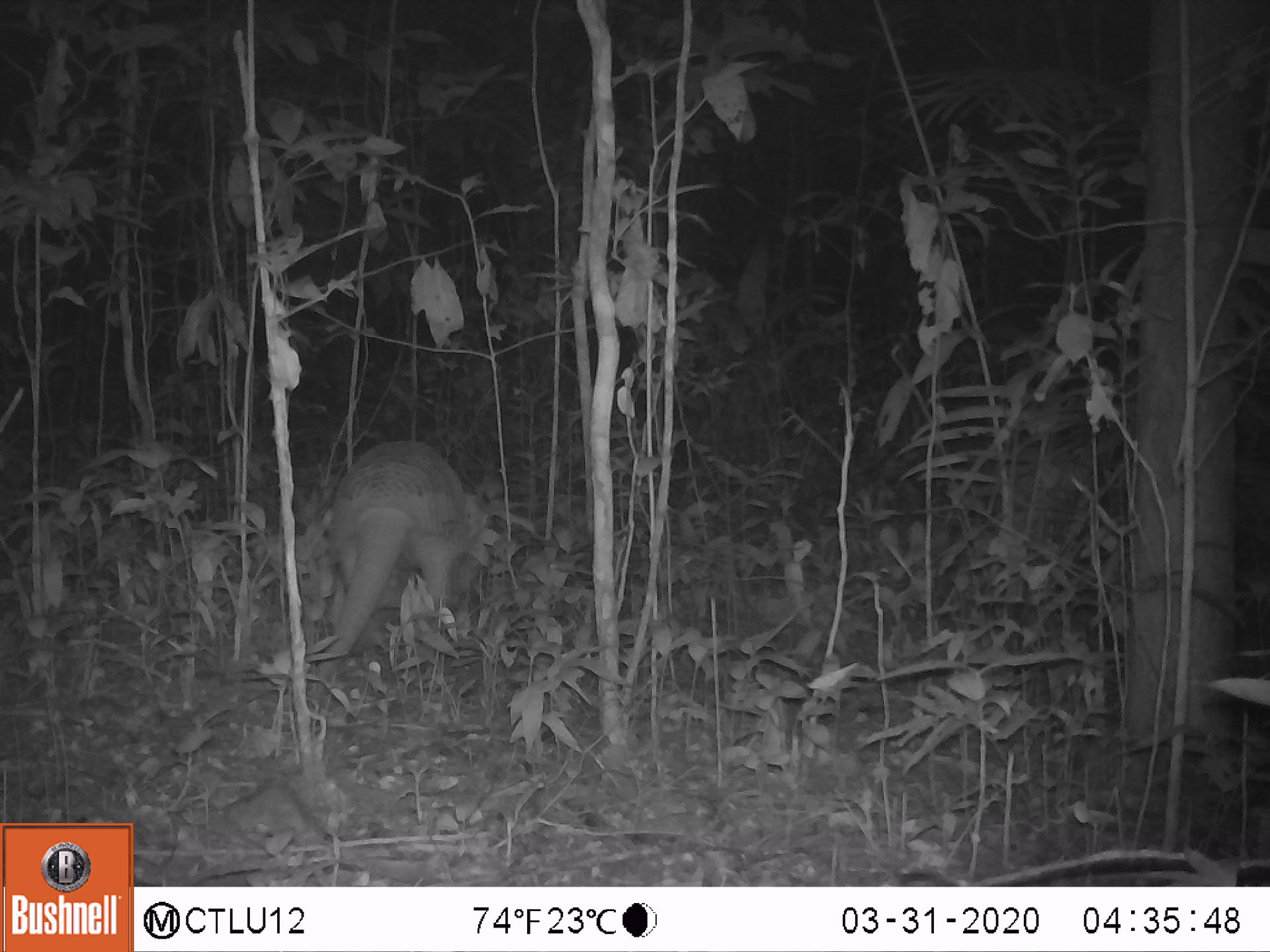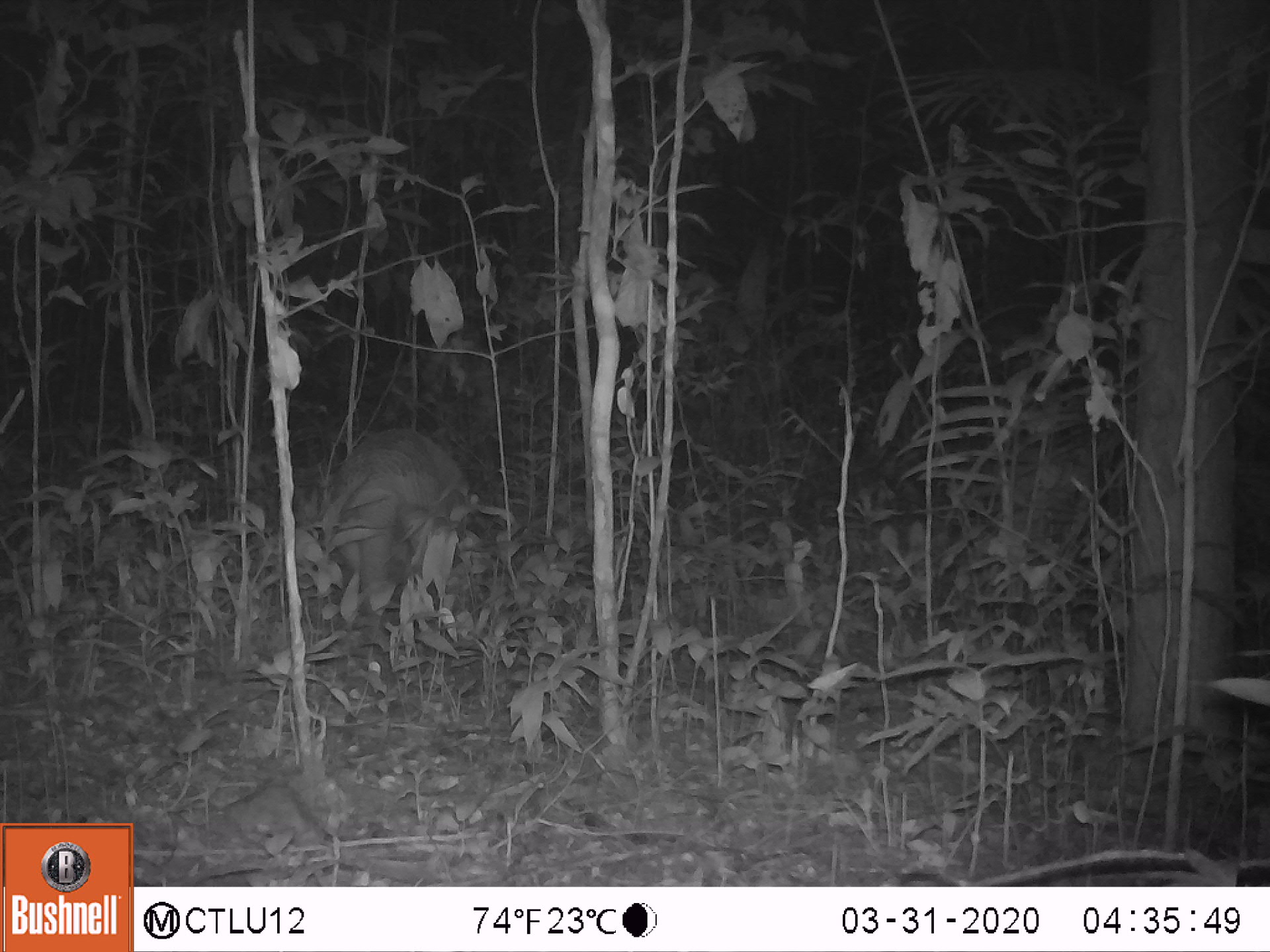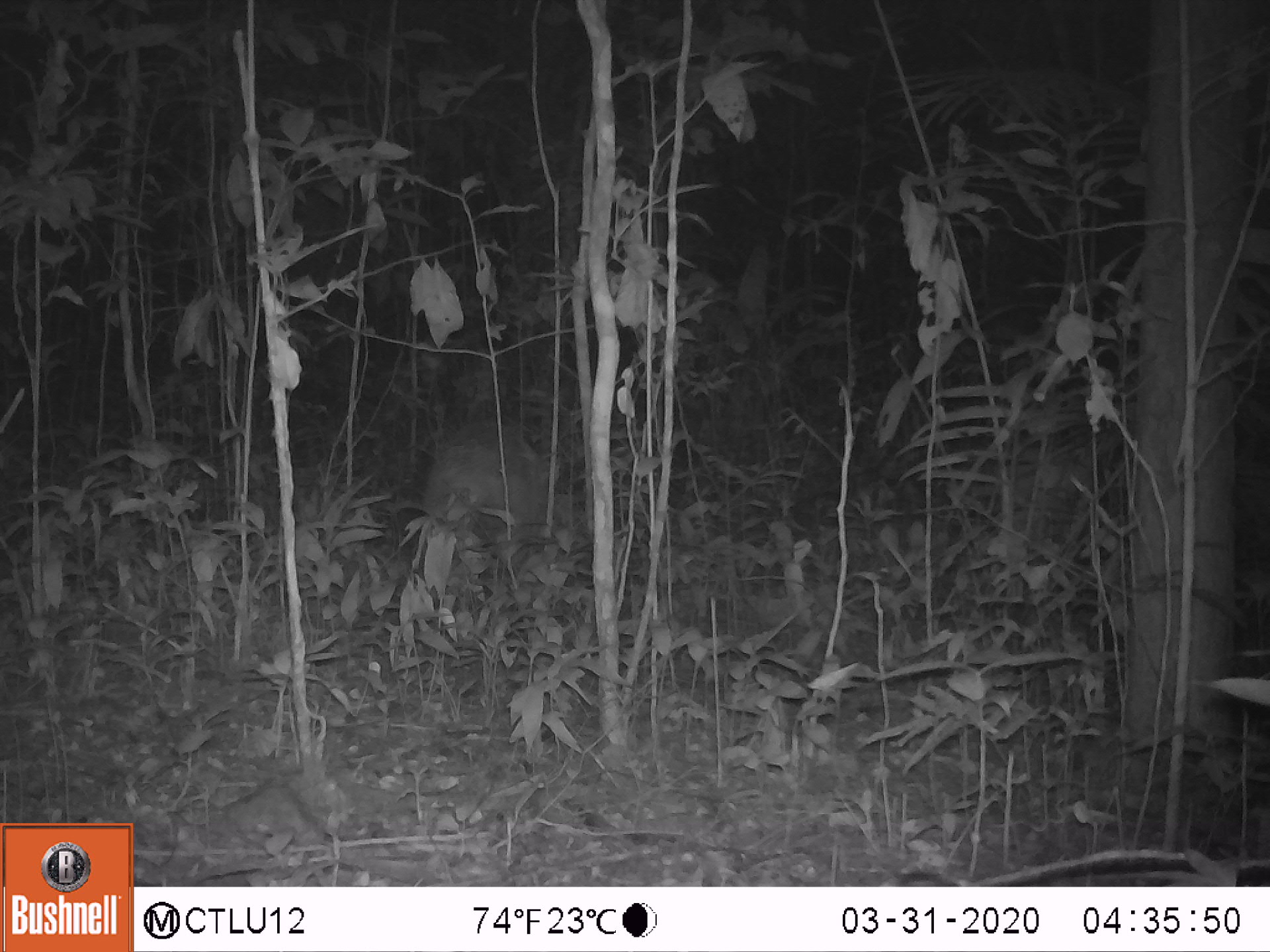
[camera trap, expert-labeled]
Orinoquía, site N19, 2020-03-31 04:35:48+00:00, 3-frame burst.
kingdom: Animalia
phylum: Chordata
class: Mammalia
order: Cingulata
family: Chlamyphoridae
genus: Priodontes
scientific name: Priodontes maximus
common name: giant armadillo